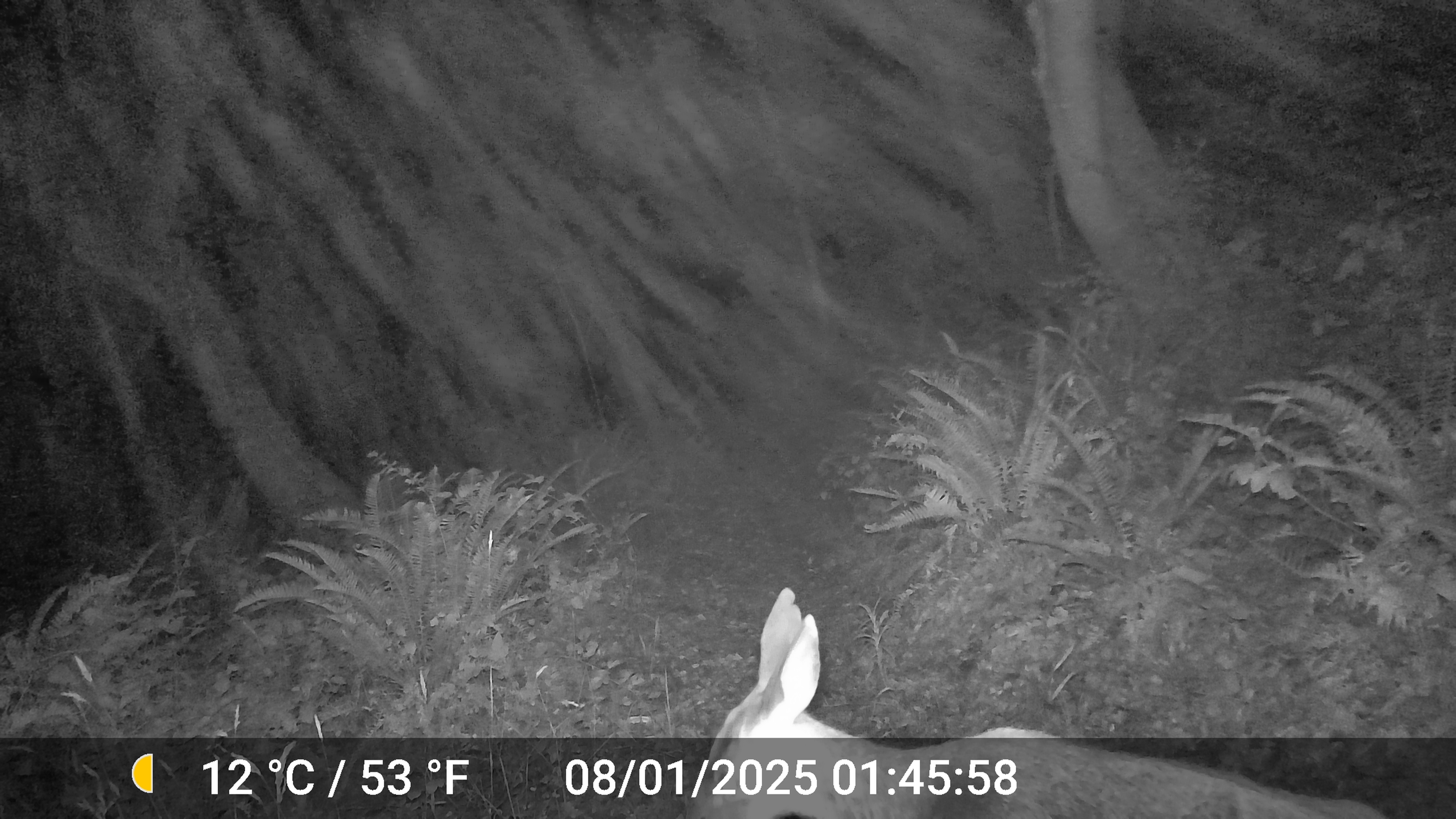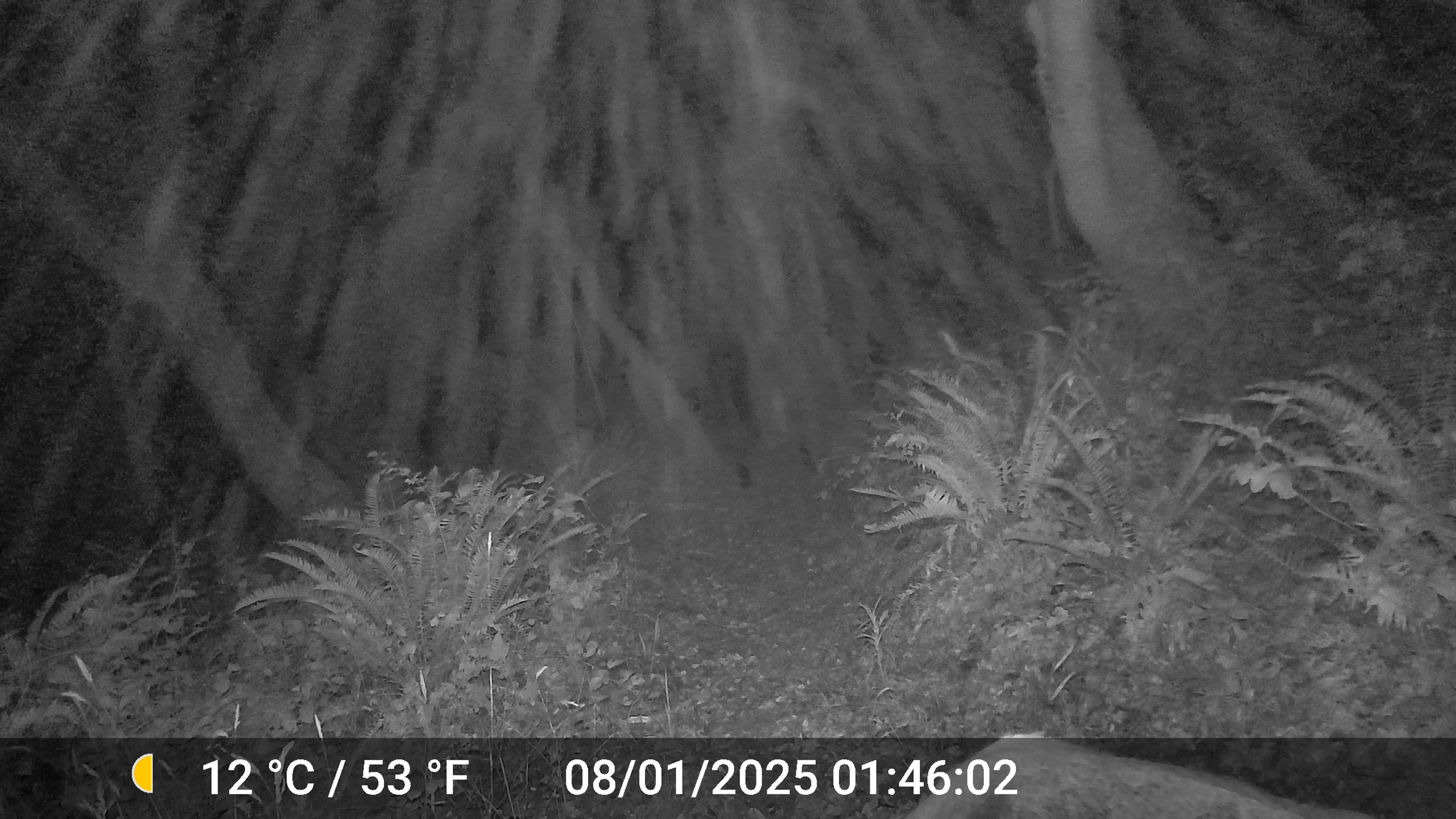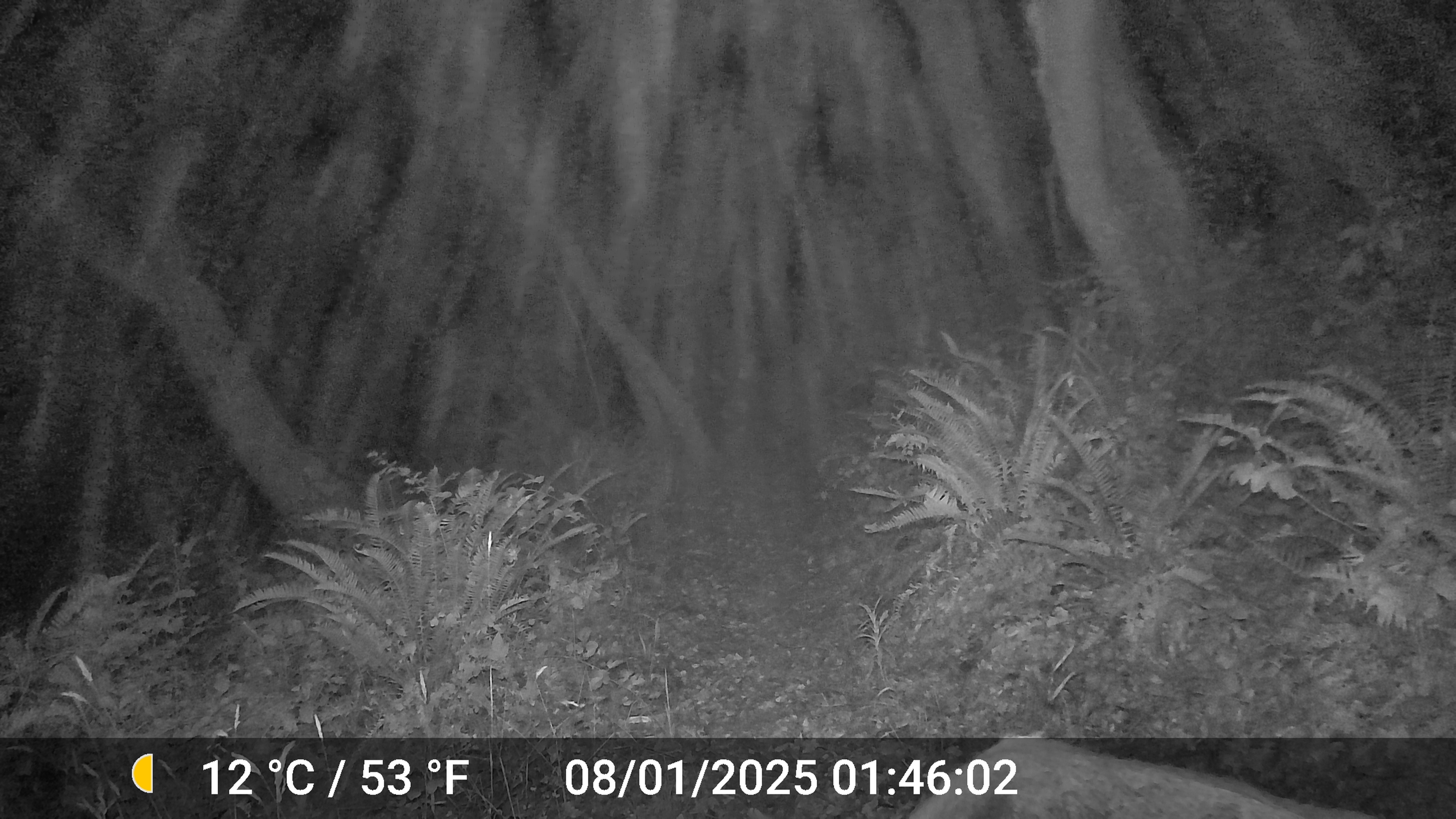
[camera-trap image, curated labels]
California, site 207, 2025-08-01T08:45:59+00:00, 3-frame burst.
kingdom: Animalia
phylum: Chordata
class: Mammalia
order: Artiodactyla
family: Cervidae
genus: Odocoileus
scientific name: Odocoileus hemionus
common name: mule deer